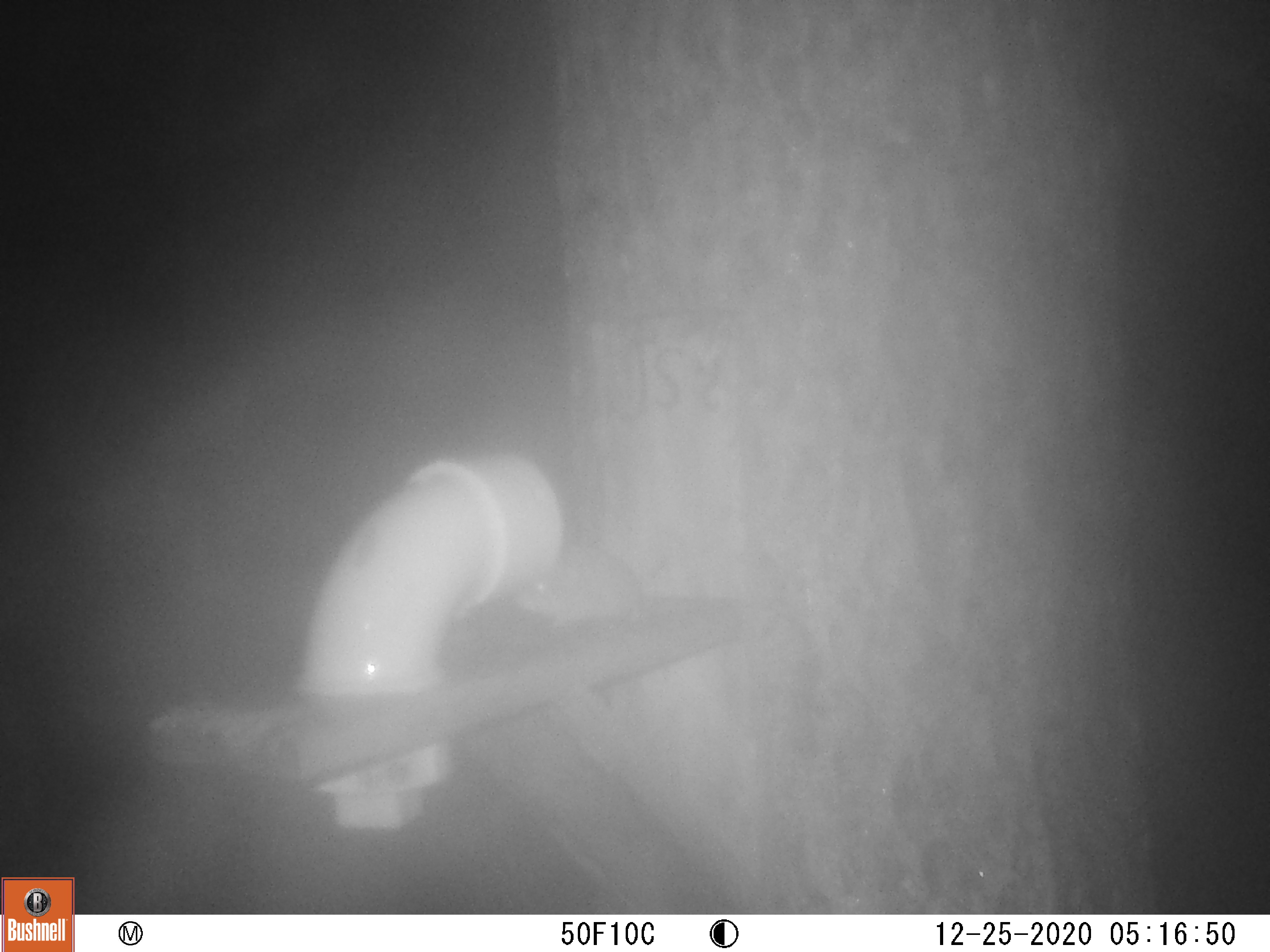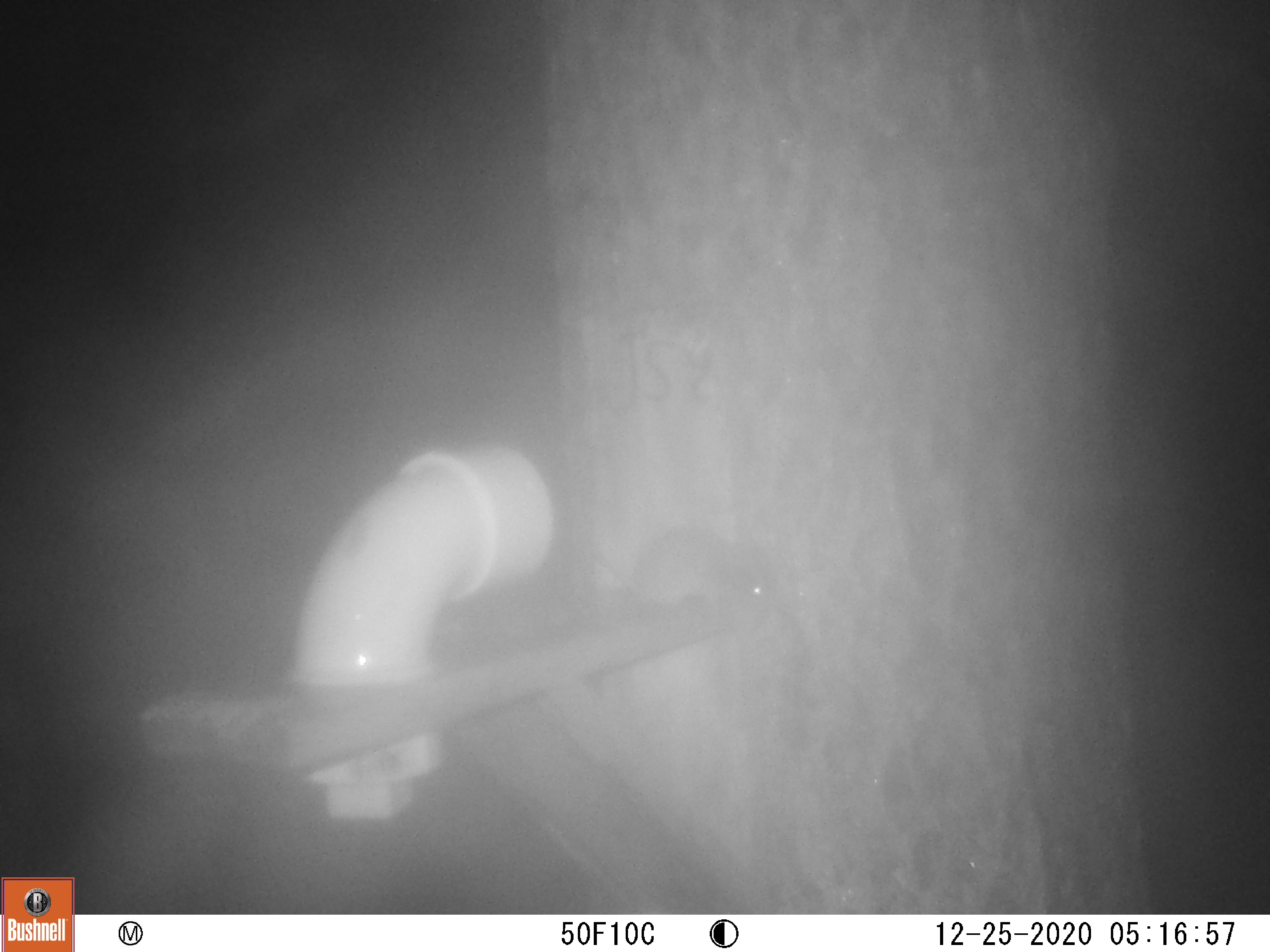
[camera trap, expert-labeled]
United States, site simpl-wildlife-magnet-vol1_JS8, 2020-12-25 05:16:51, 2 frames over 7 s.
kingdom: Animalia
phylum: Chordata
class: Mammalia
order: Rodentia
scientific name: Rodentia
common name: mouse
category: mouse sp.